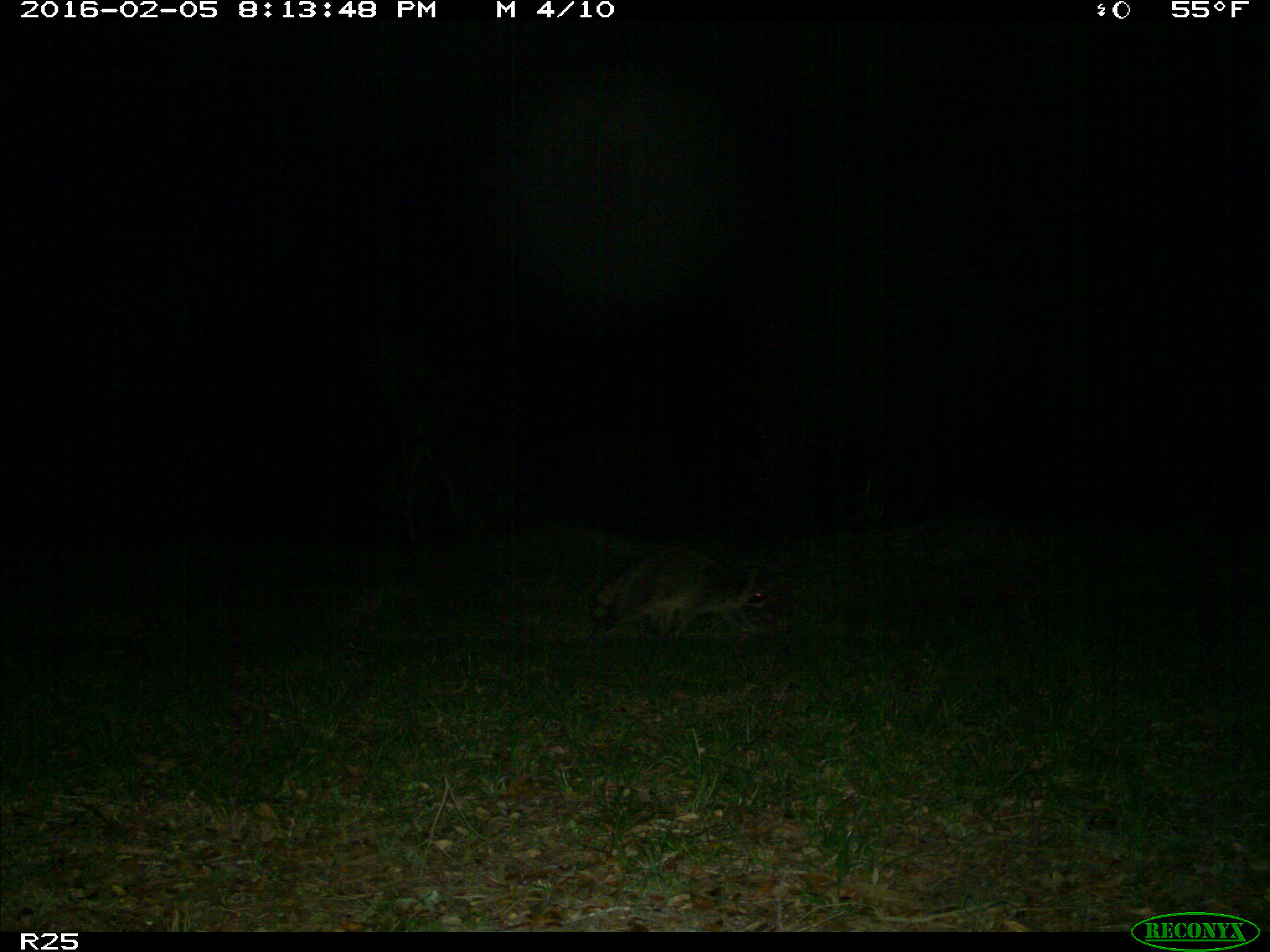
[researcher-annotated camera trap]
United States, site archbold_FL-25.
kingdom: Animalia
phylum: Chordata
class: Mammalia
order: Carnivora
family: Procyonidae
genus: Procyon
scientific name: Procyon lotor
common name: common raccoon